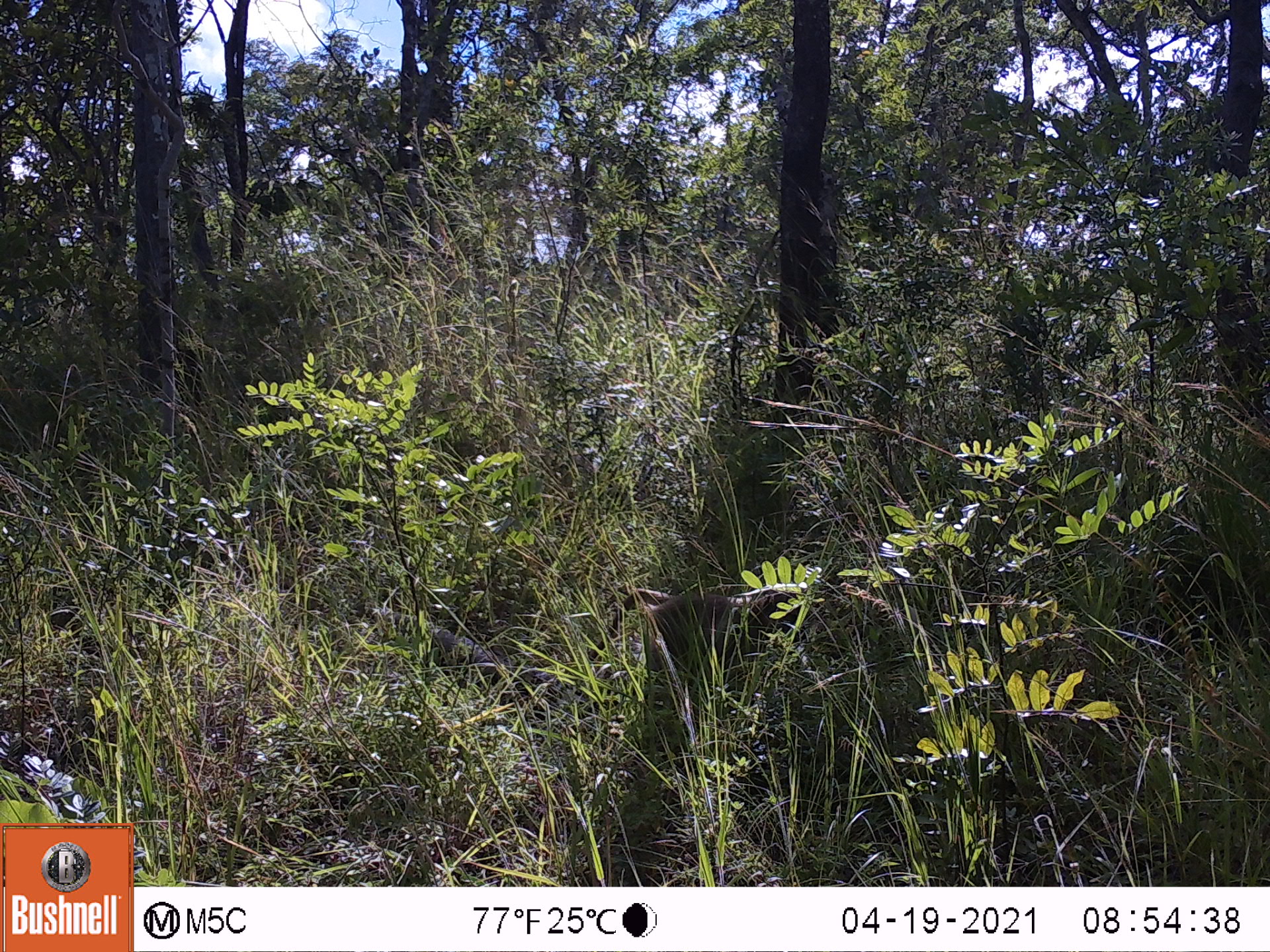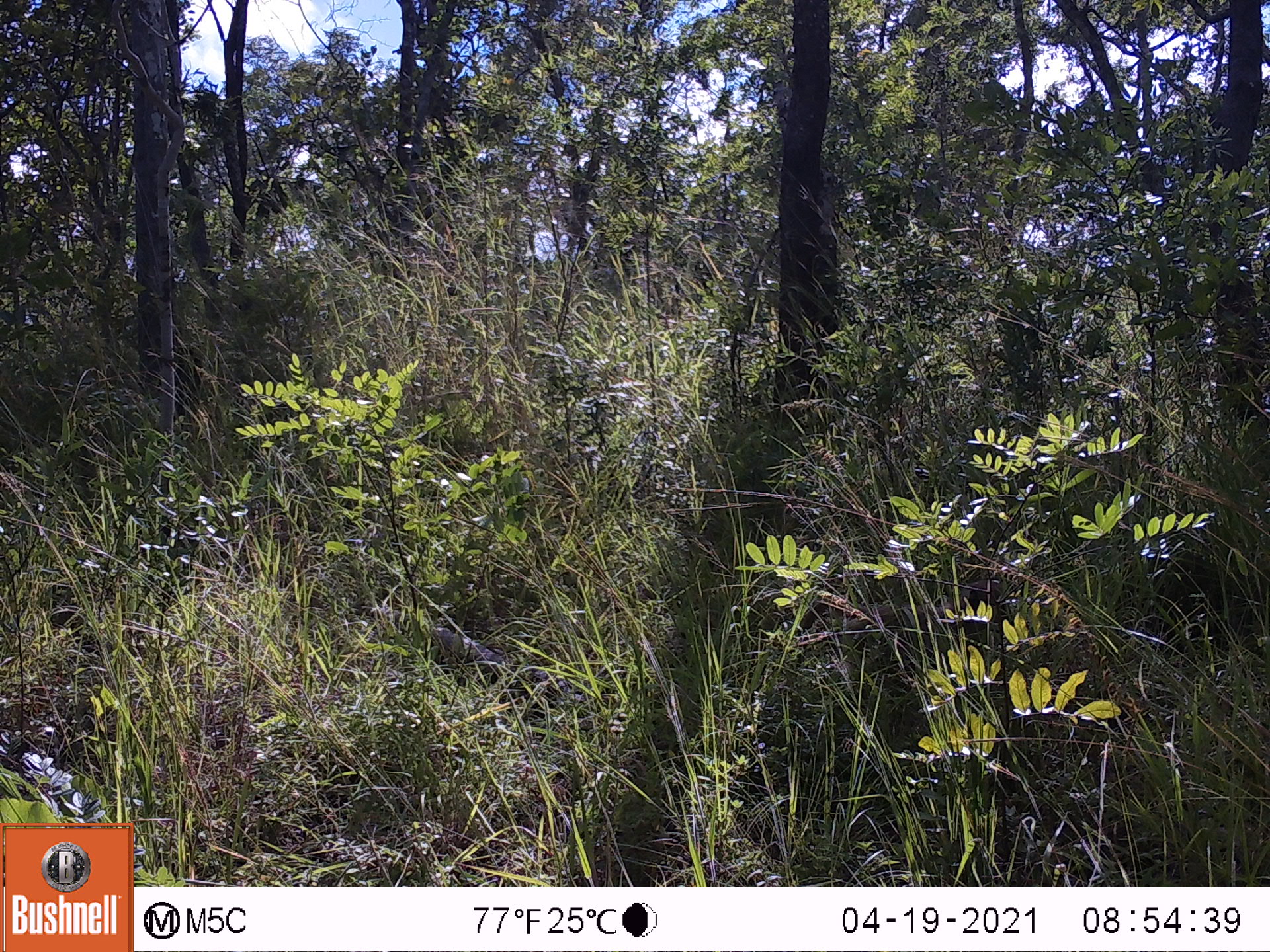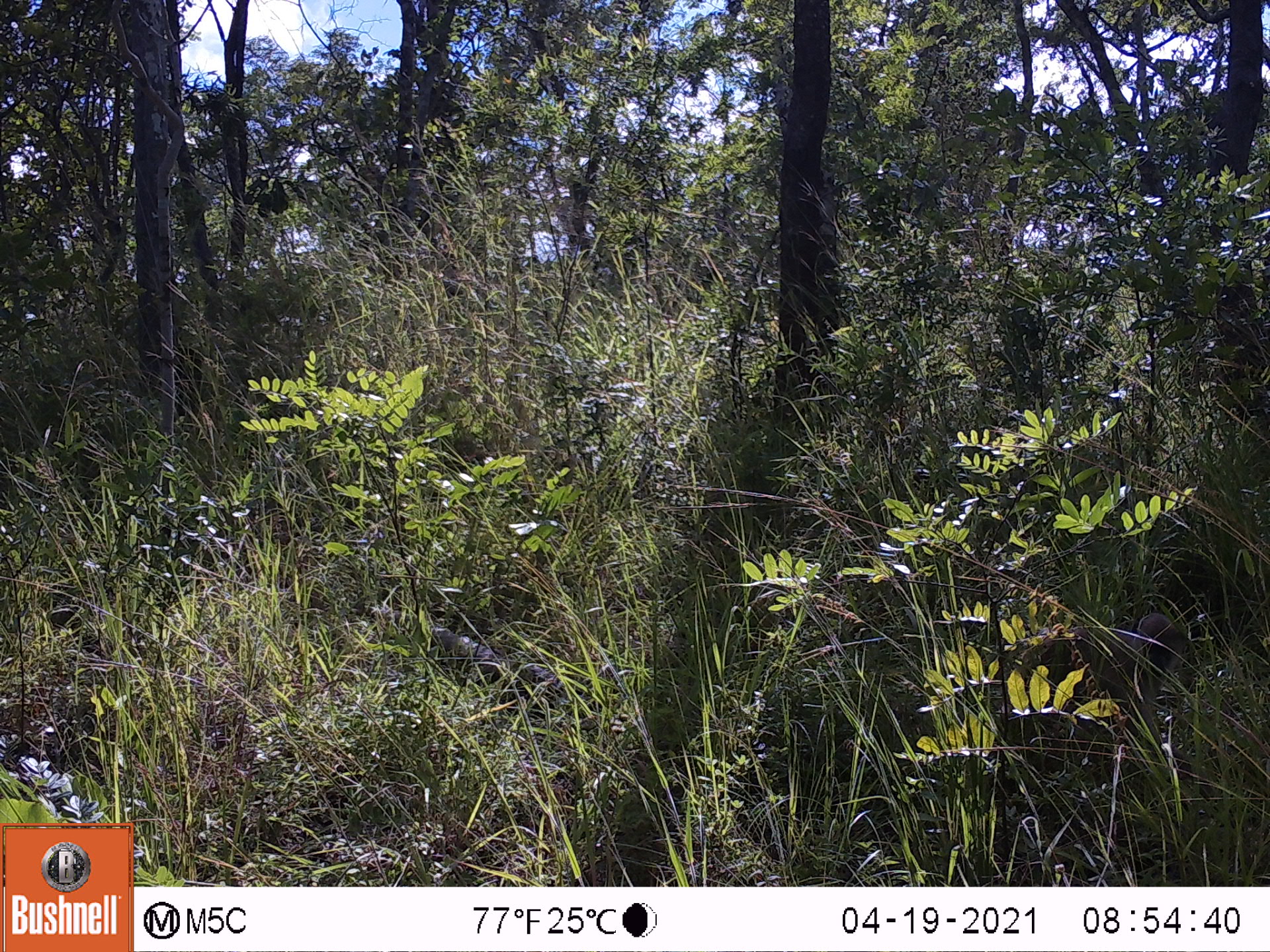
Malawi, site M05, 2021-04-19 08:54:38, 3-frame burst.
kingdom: Animalia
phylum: Chordata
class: Mammalia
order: Primates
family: Cercopithecidae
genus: Papio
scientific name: Papio cynocephalus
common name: yellow baboon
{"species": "yellow baboon (Papio cynocephalus)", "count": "1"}